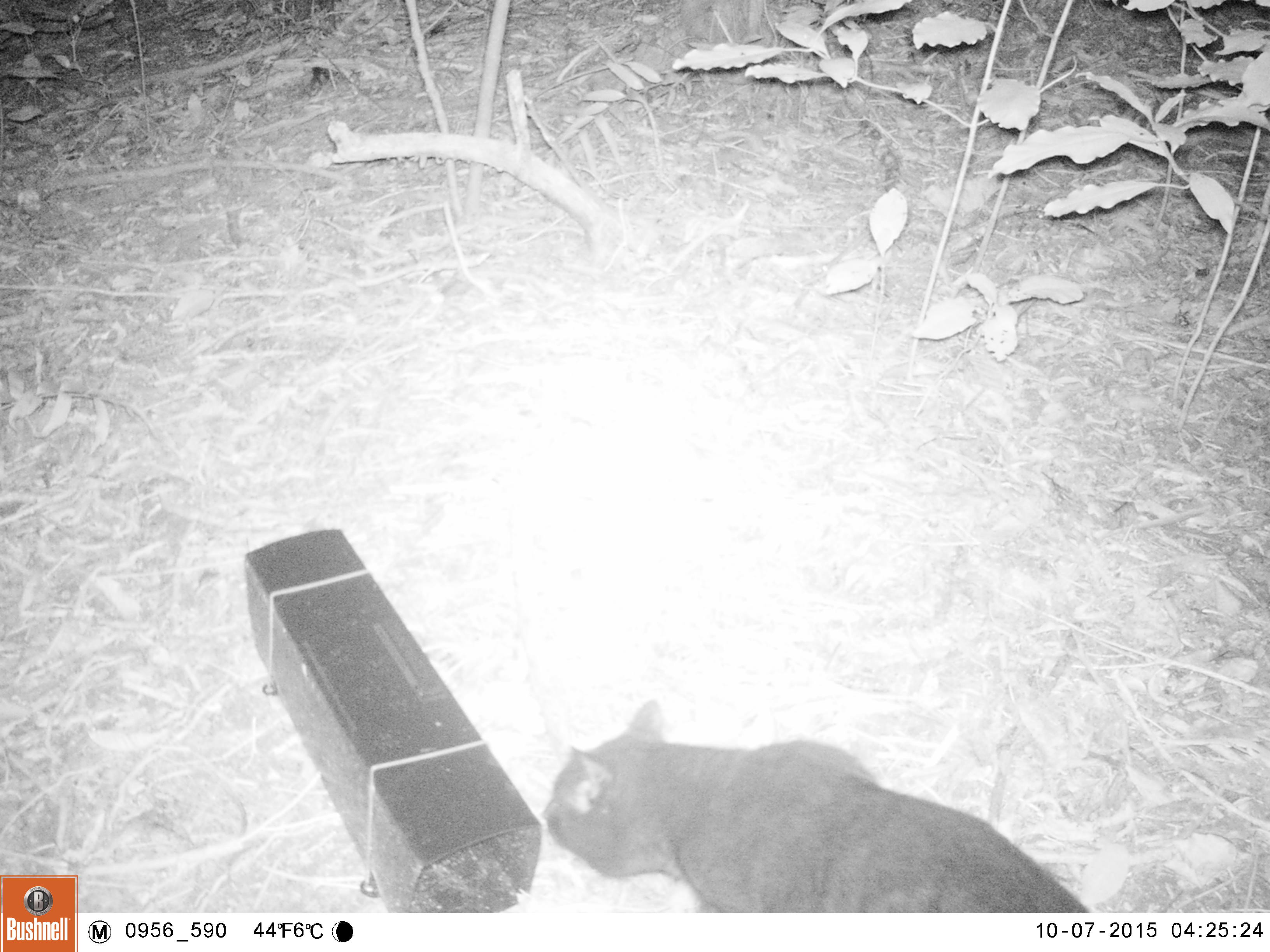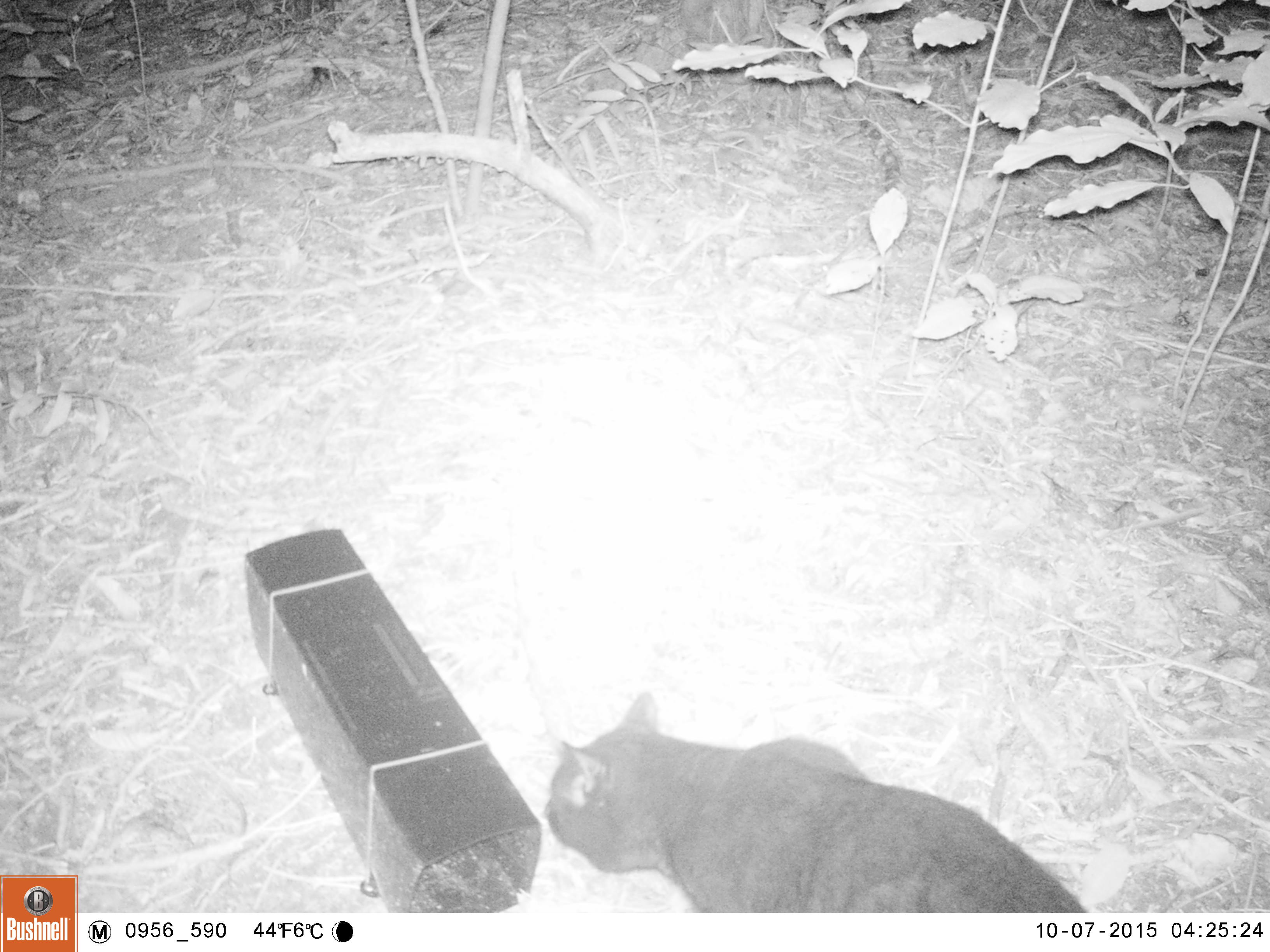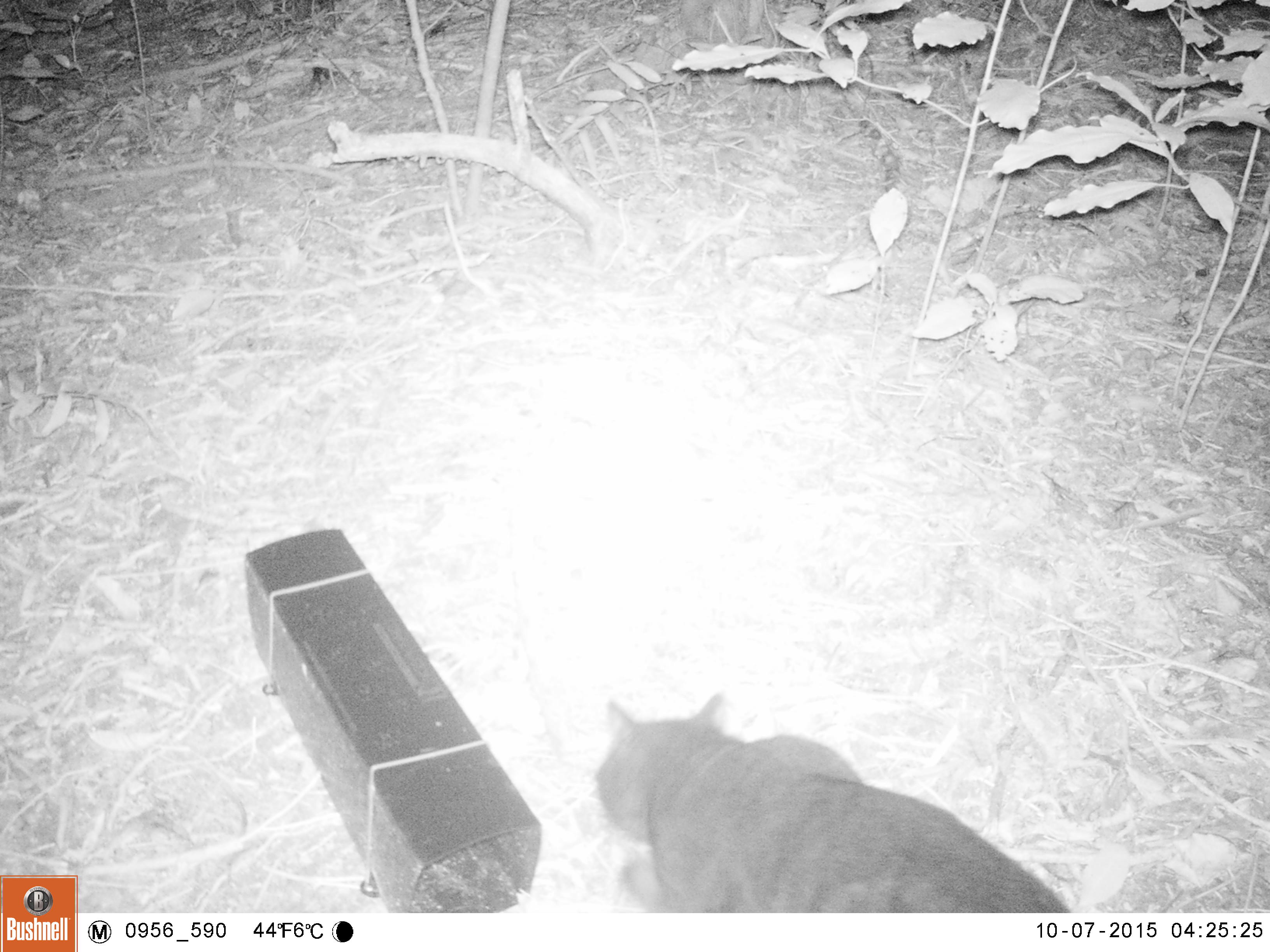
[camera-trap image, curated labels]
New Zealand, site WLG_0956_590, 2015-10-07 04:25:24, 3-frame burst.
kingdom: Animalia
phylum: Chordata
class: Mammalia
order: Carnivora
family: Felidae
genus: Felis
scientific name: Felis catus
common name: domestic cat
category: cat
Cat (domestic cat) (Felis catus).